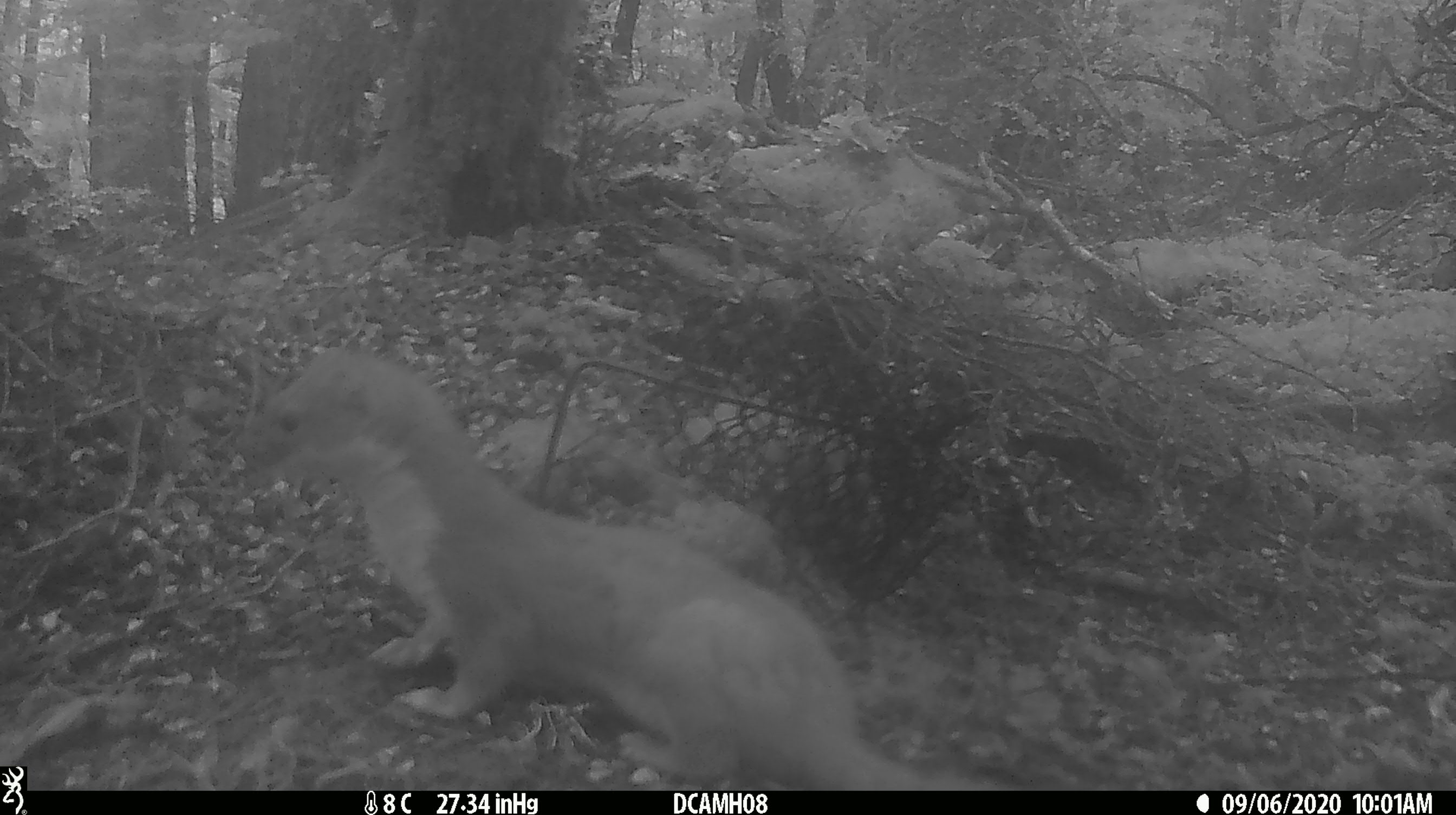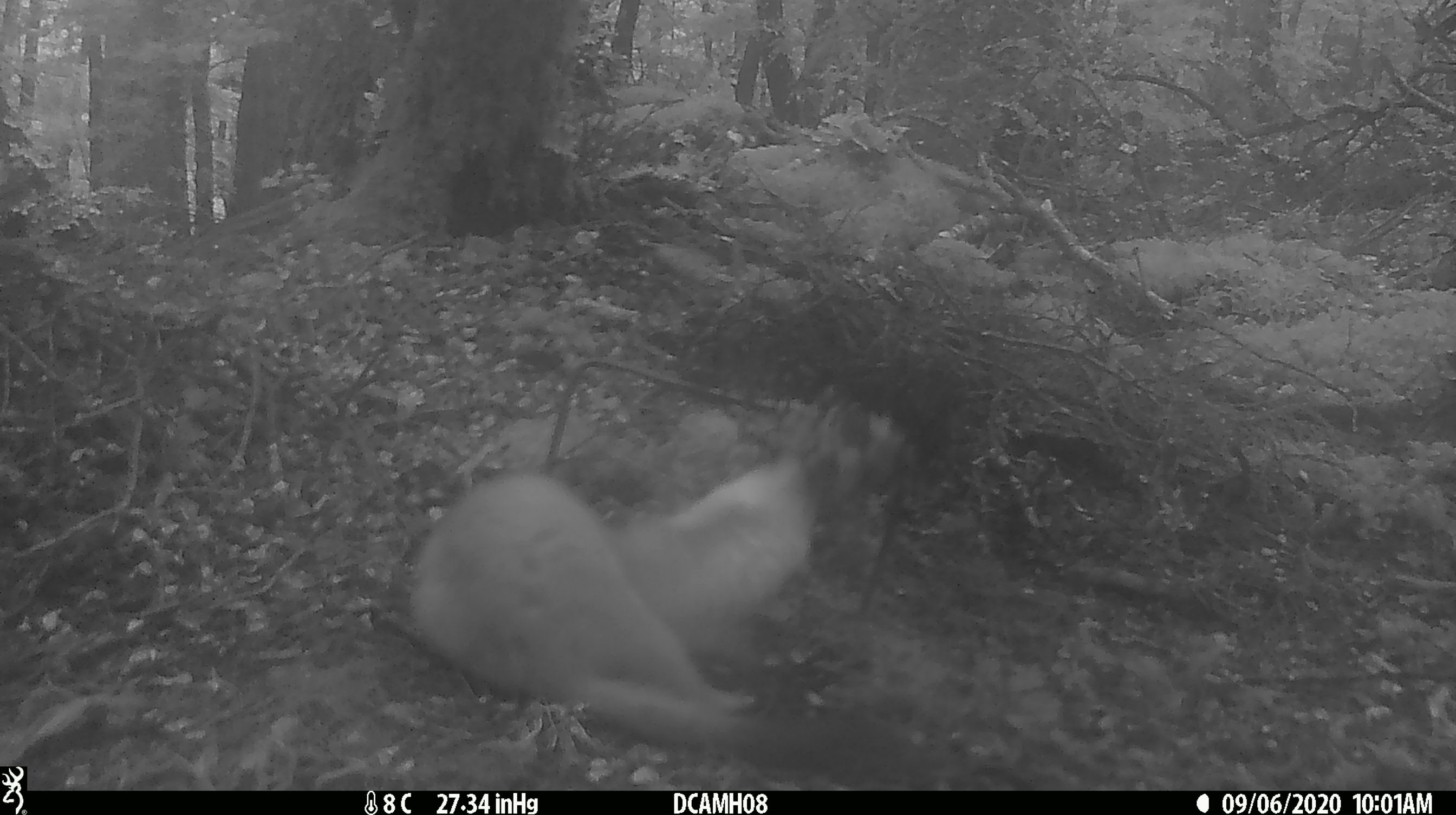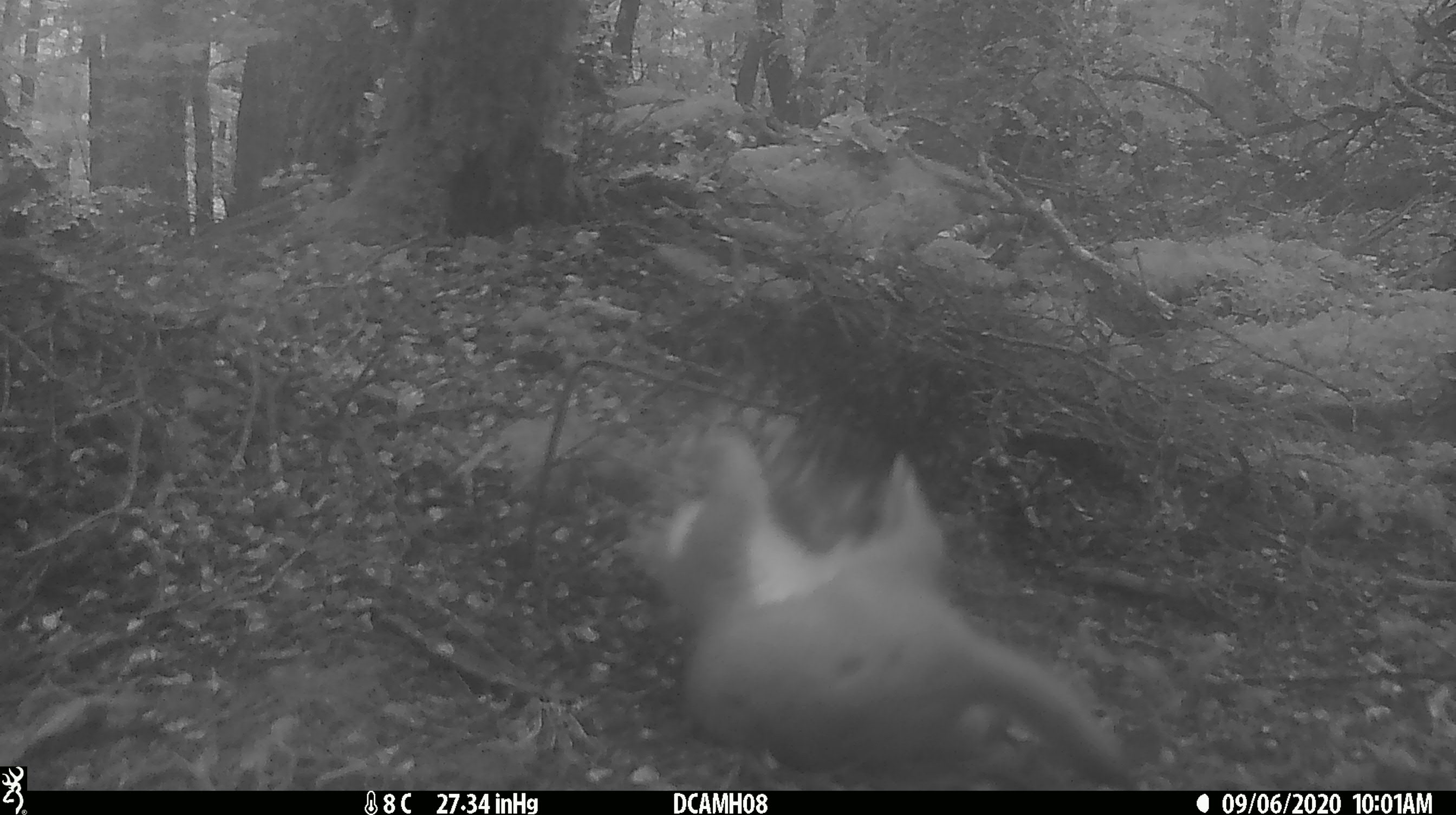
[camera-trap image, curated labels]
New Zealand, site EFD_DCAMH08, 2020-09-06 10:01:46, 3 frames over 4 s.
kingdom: Animalia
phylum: Chordata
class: Mammalia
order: Carnivora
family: Mustelidae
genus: Mustela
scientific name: Mustela erminea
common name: stoat